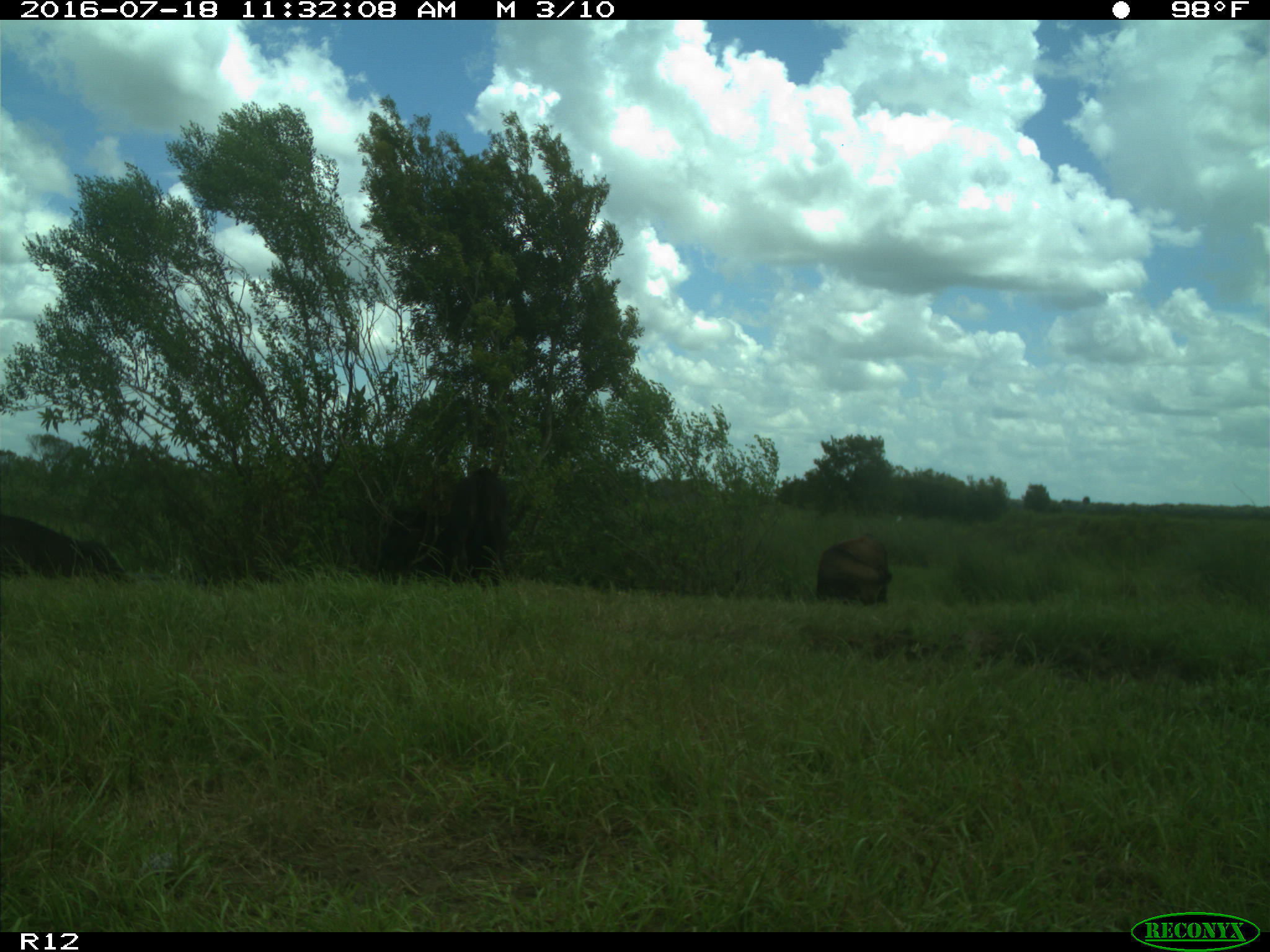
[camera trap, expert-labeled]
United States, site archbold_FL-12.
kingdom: Animalia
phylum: Chordata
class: Mammalia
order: Artiodactyla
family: Bovidae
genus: Bos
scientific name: Bos taurus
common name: domestic cow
Bos taurus (domestic cow).